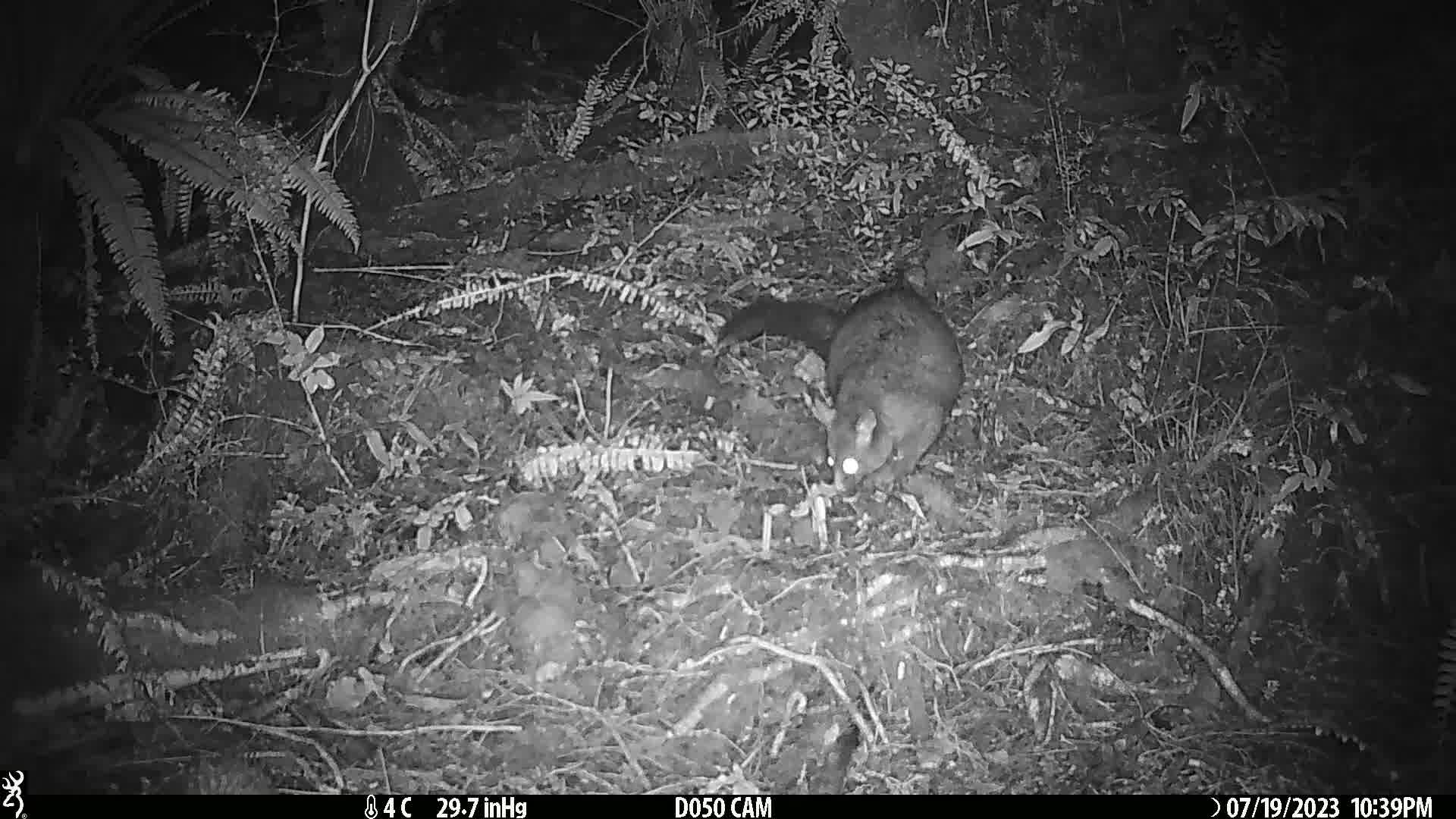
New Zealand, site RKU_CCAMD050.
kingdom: Animalia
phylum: Chordata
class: Mammalia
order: Diprotodontia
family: Phalangeridae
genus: Trichosurus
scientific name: Trichosurus vulpecula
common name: common brushtail possum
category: possum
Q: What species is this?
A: Possum (common brushtail possum) (Trichosurus vulpecula).